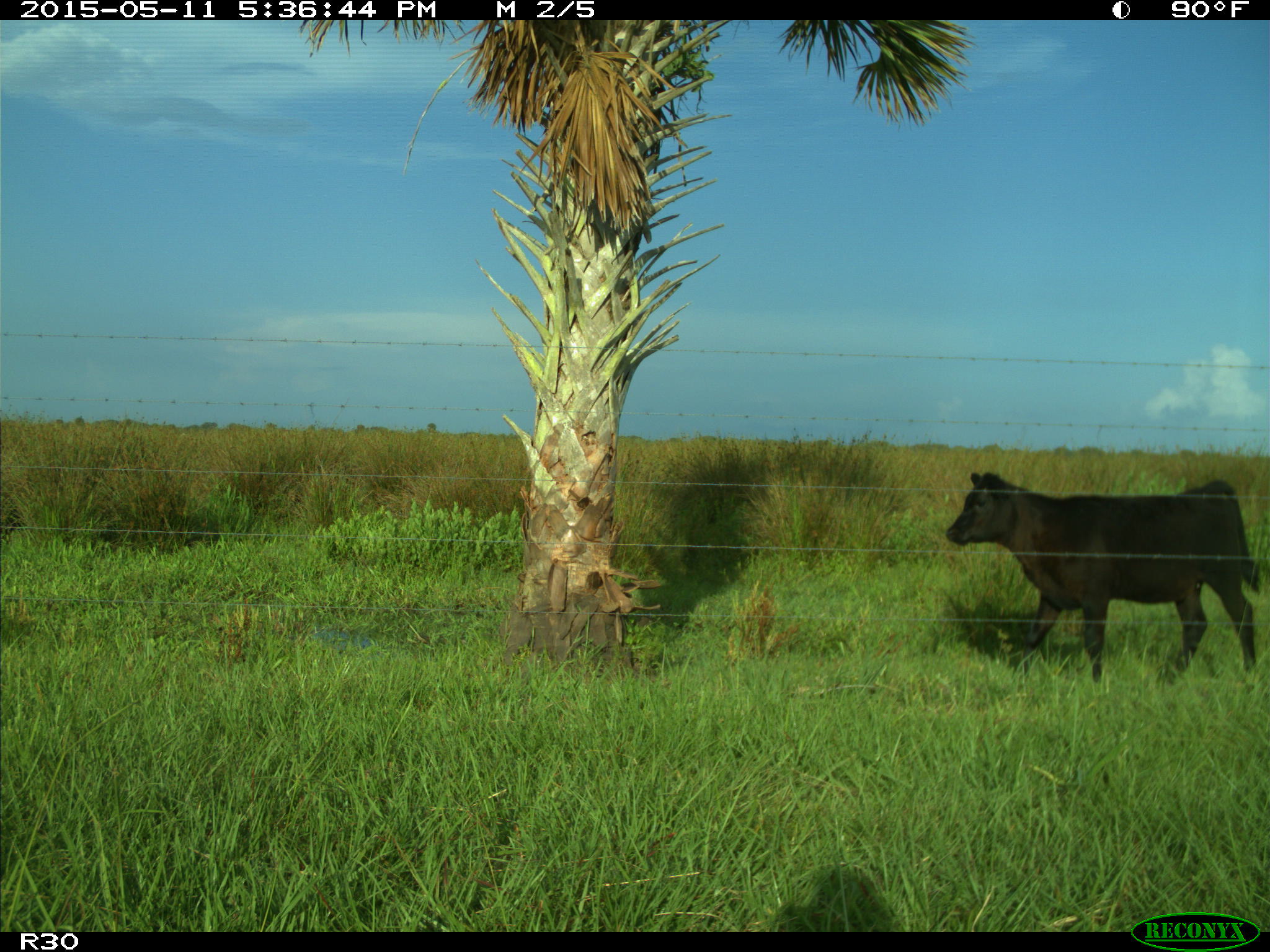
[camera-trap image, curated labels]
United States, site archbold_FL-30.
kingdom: Animalia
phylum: Chordata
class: Mammalia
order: Artiodactyla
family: Bovidae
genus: Bos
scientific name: Bos taurus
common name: domestic cow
Bos taurus (domestic cow).